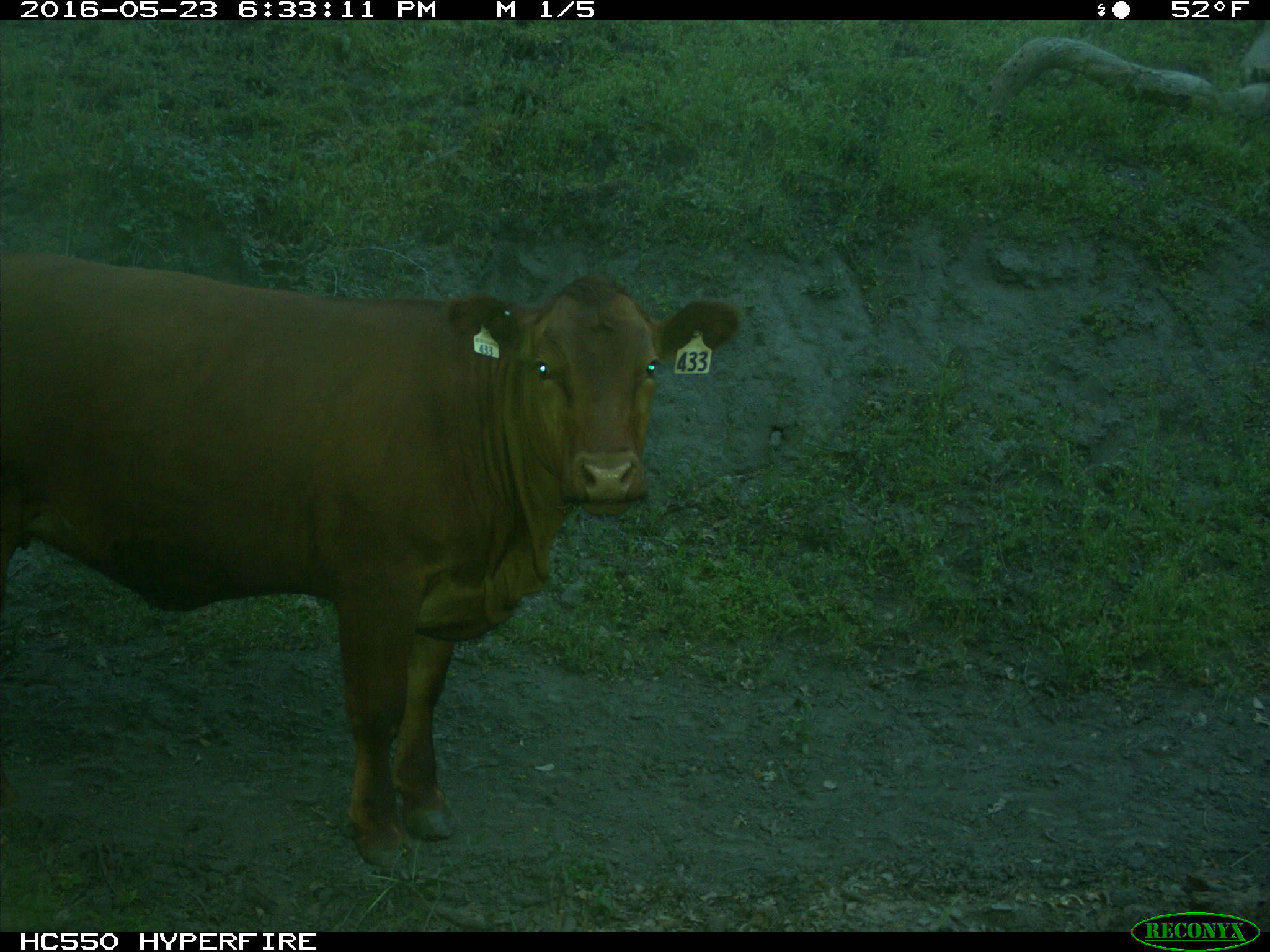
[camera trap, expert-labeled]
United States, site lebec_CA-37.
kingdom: Animalia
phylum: Chordata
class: Mammalia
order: Artiodactyla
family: Bovidae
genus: Bos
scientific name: Bos taurus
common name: domestic cow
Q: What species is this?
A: Bos taurus (domestic cow).